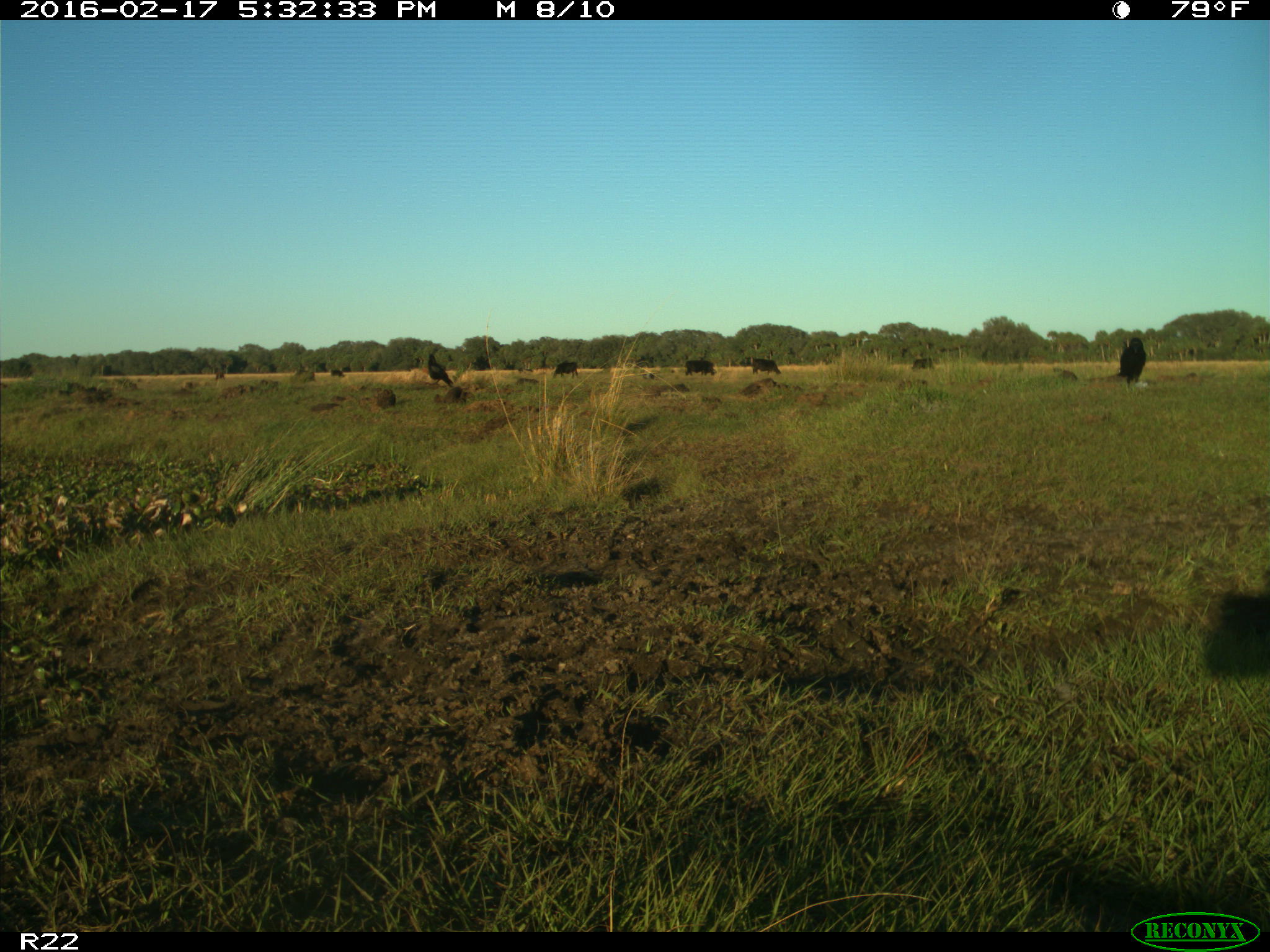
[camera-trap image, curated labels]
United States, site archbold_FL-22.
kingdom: Animalia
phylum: Chordata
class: Mammalia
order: Artiodactyla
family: Bovidae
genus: Bos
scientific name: Bos taurus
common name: domestic cow